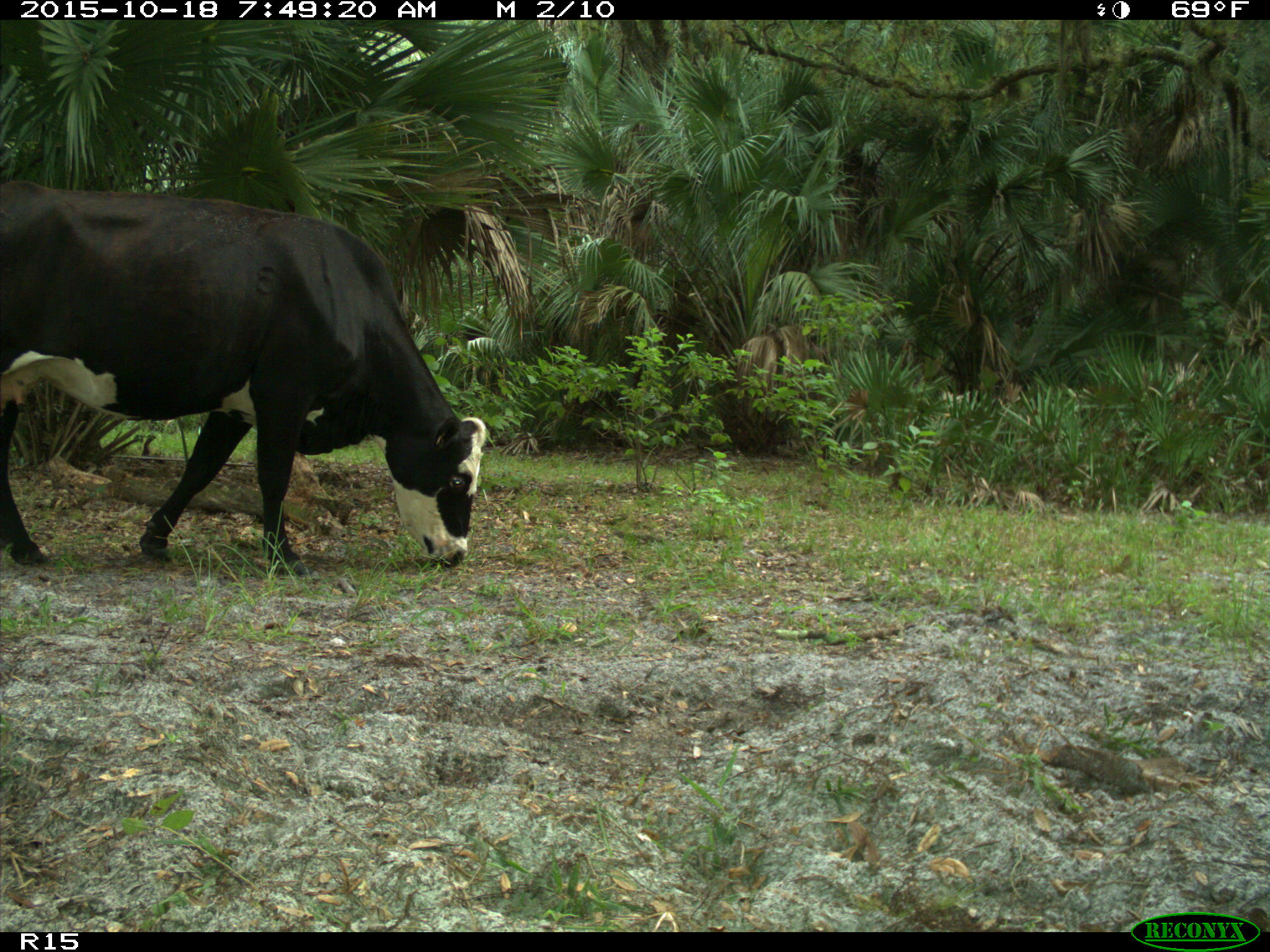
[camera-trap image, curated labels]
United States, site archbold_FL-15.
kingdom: Animalia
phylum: Chordata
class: Mammalia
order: Artiodactyla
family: Bovidae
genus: Bos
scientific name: Bos taurus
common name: domestic cow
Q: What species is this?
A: Bos taurus (domestic cow).